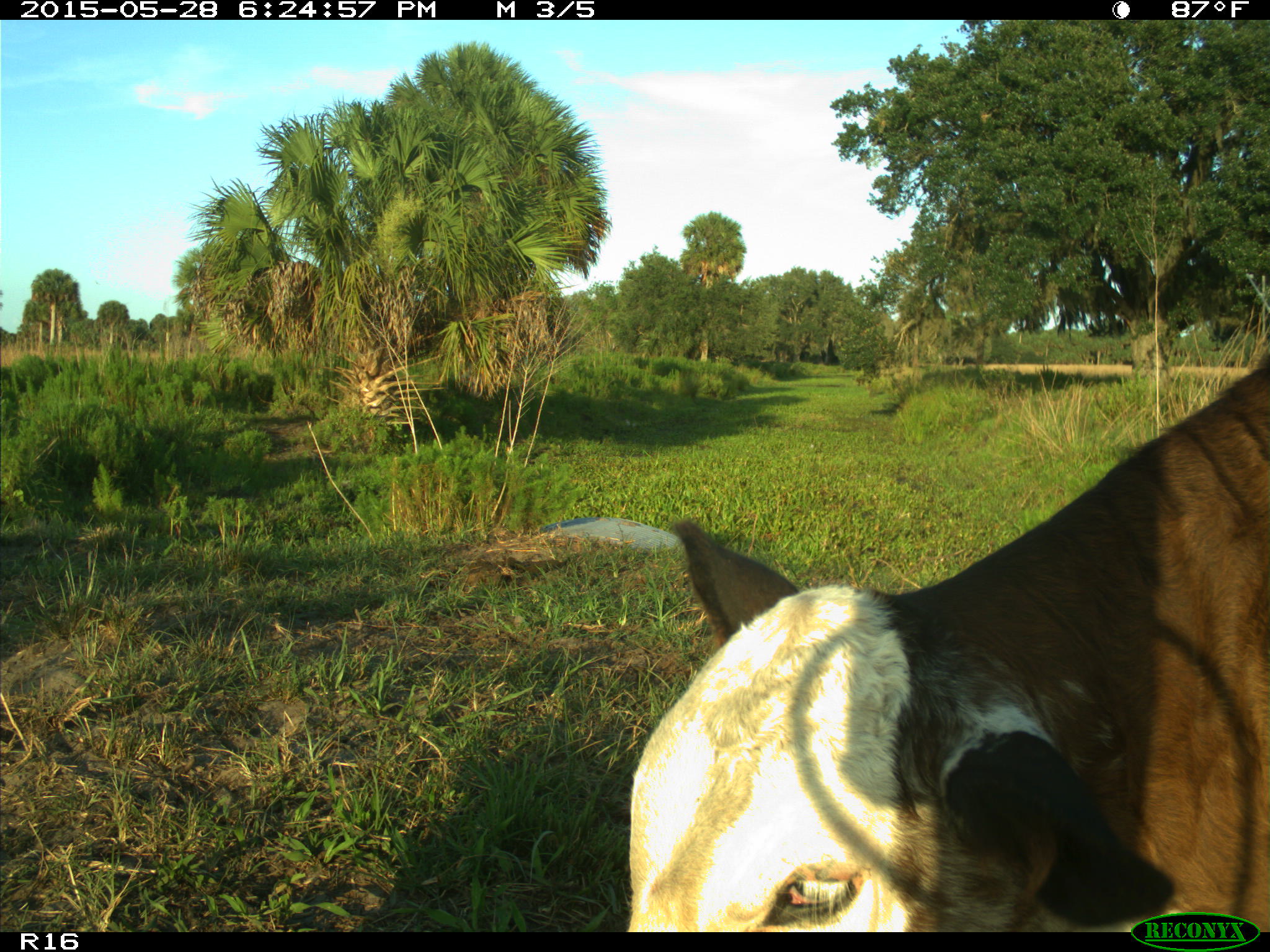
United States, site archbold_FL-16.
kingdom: Animalia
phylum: Chordata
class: Mammalia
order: Artiodactyla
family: Bovidae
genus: Bos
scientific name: Bos taurus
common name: domestic cow